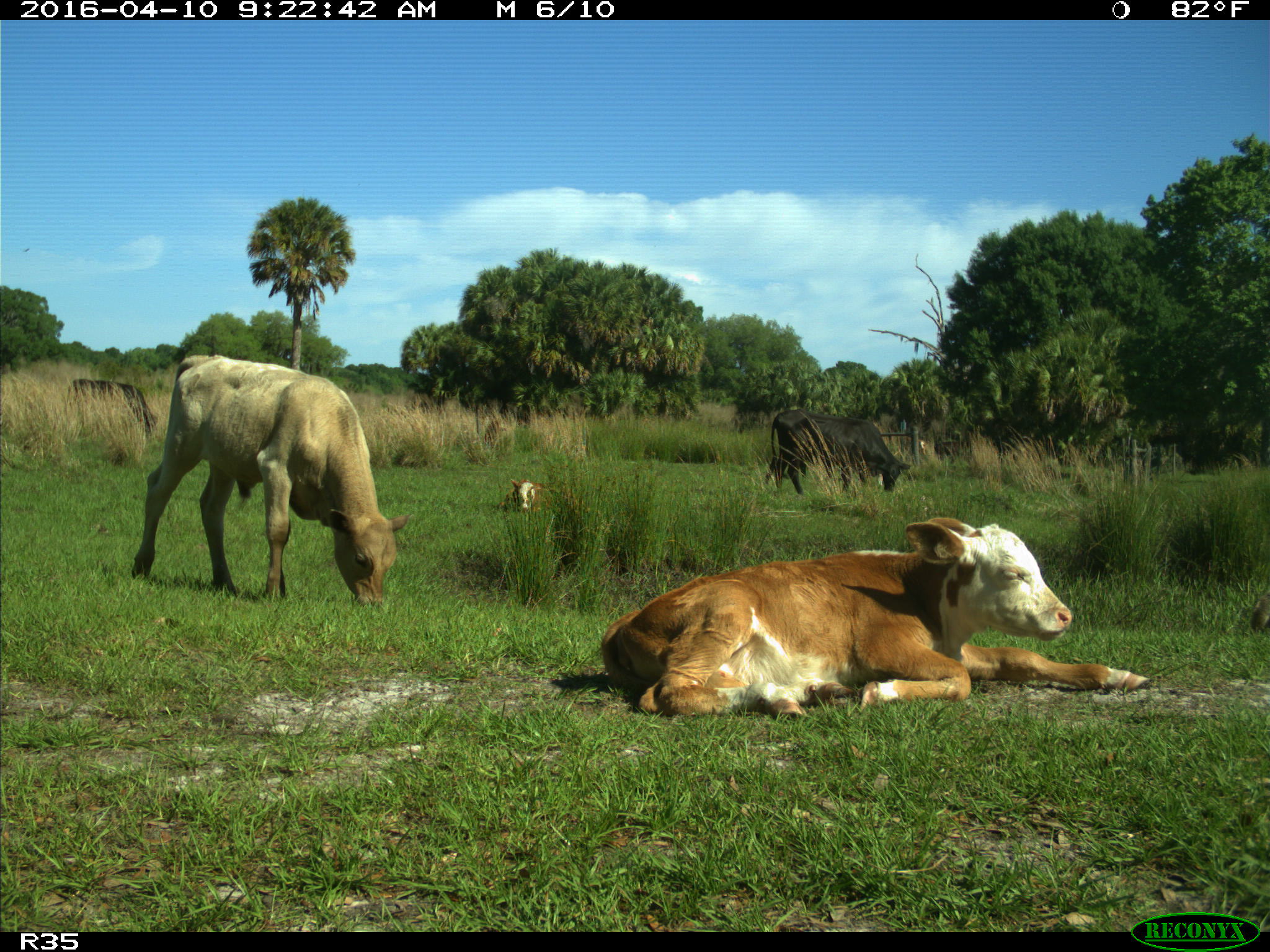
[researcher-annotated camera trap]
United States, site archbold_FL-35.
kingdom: Animalia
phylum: Chordata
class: Mammalia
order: Artiodactyla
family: Bovidae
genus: Bos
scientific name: Bos taurus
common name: domestic cow